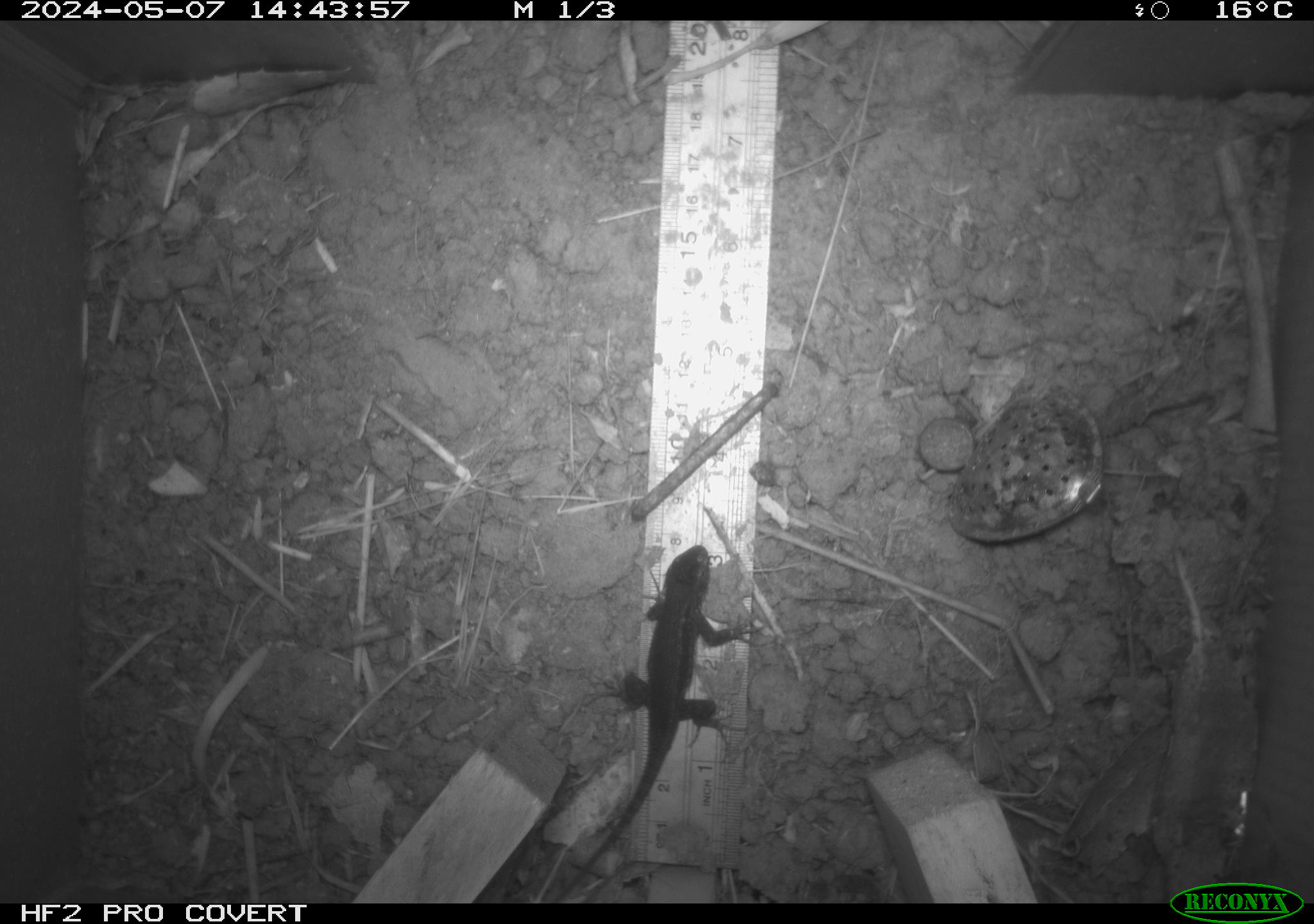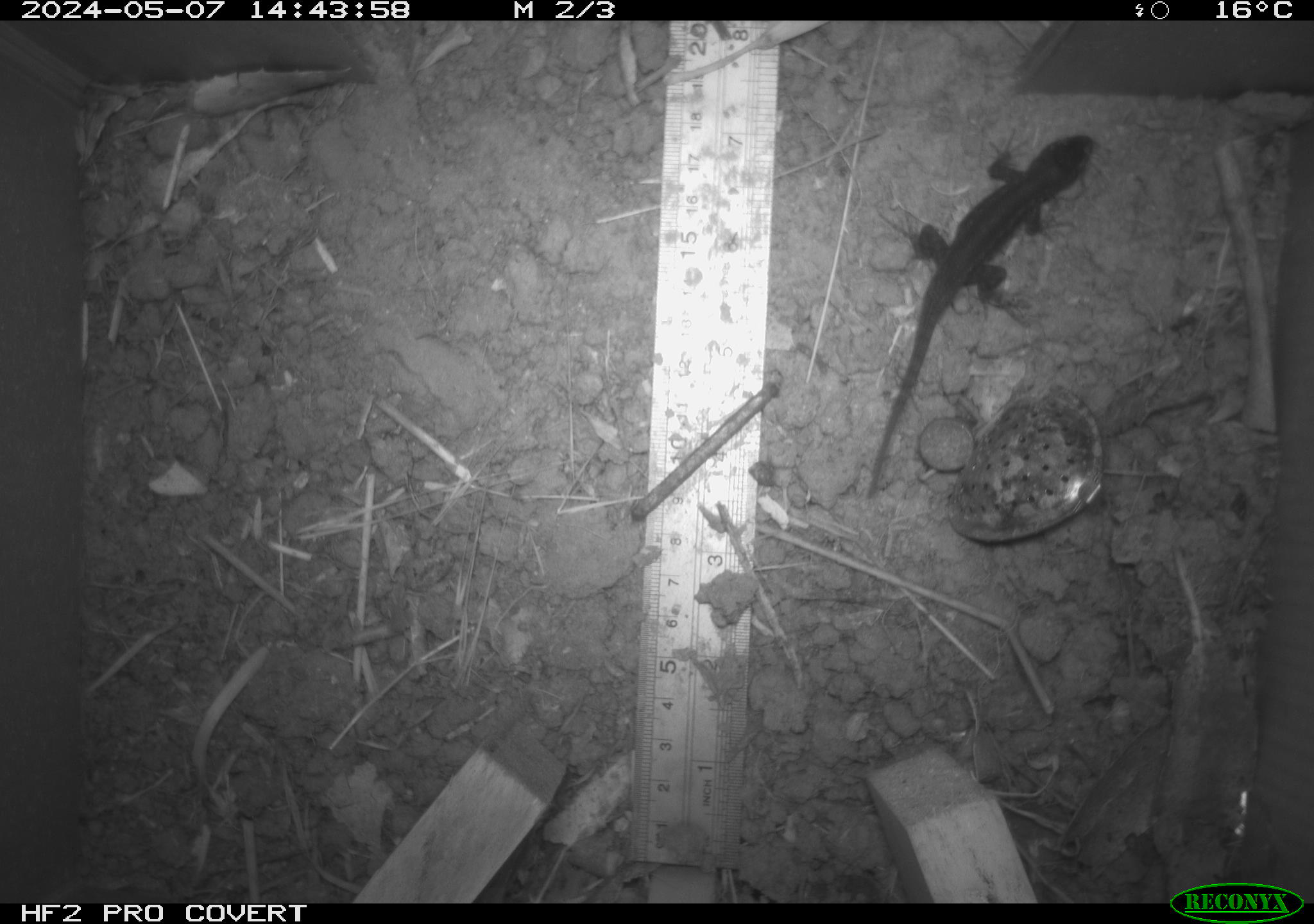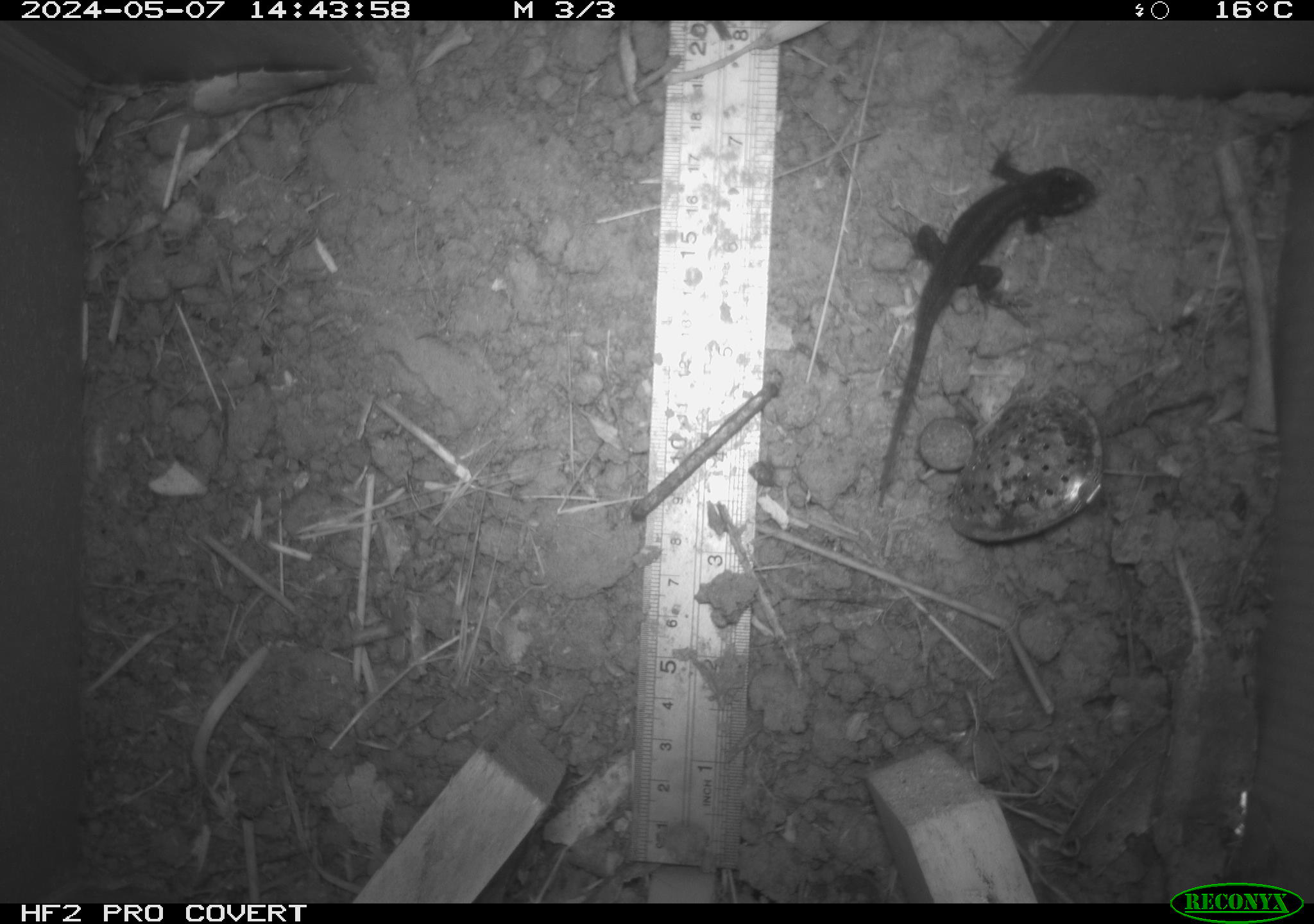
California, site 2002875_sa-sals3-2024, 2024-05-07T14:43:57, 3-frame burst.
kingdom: Animalia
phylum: Chordata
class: Reptilia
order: Squamata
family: Phrynosomatidae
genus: Sceloporus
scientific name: Sceloporus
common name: spiny lizards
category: sceloporus species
Sceloporus species (spiny lizards) (Sceloporus).